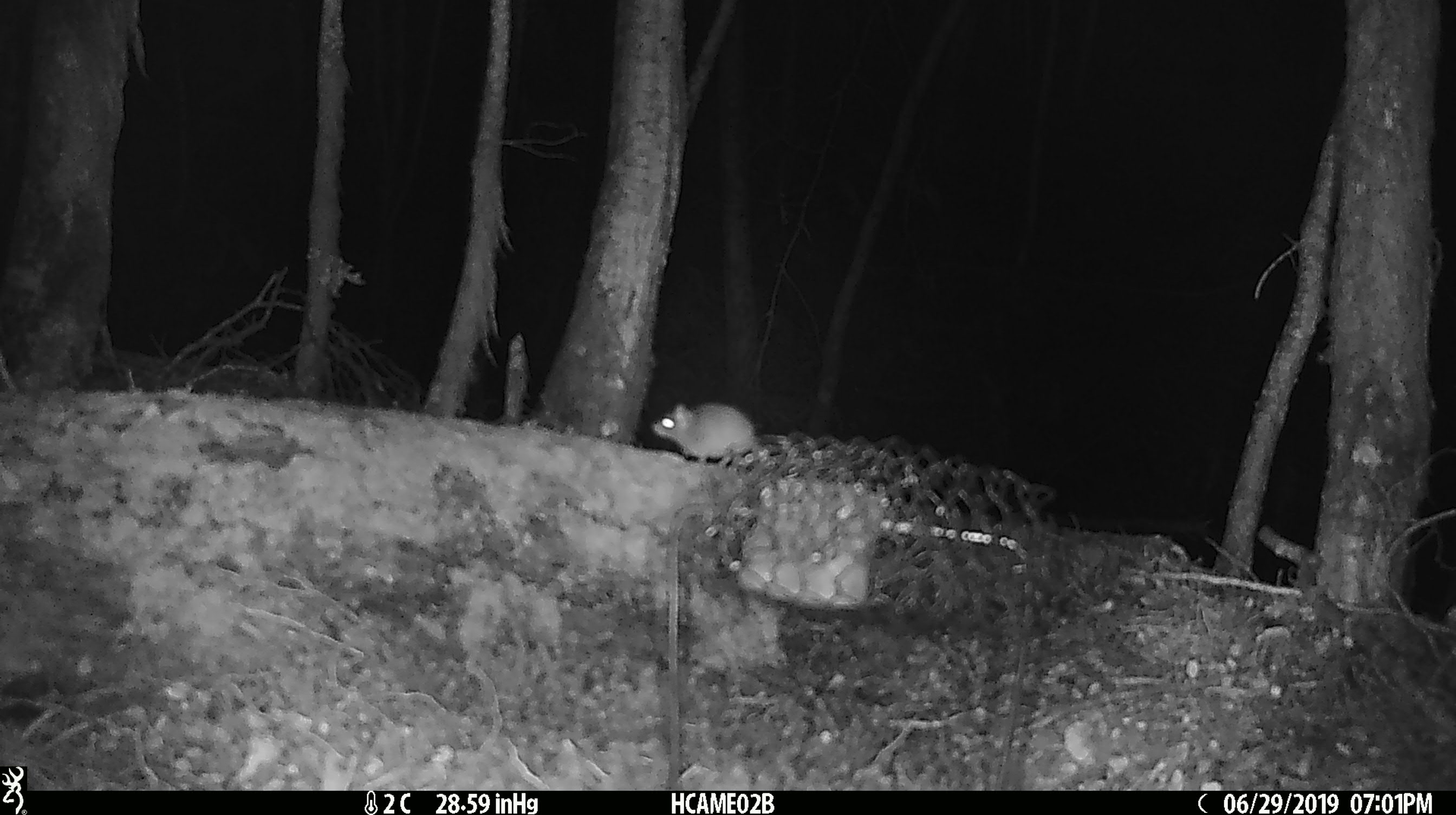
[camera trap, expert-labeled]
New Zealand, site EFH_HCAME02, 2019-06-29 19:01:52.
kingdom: Animalia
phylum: Chordata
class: Mammalia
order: Rodentia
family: Muridae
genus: Mus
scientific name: Mus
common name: mouse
Mouse (Mus).